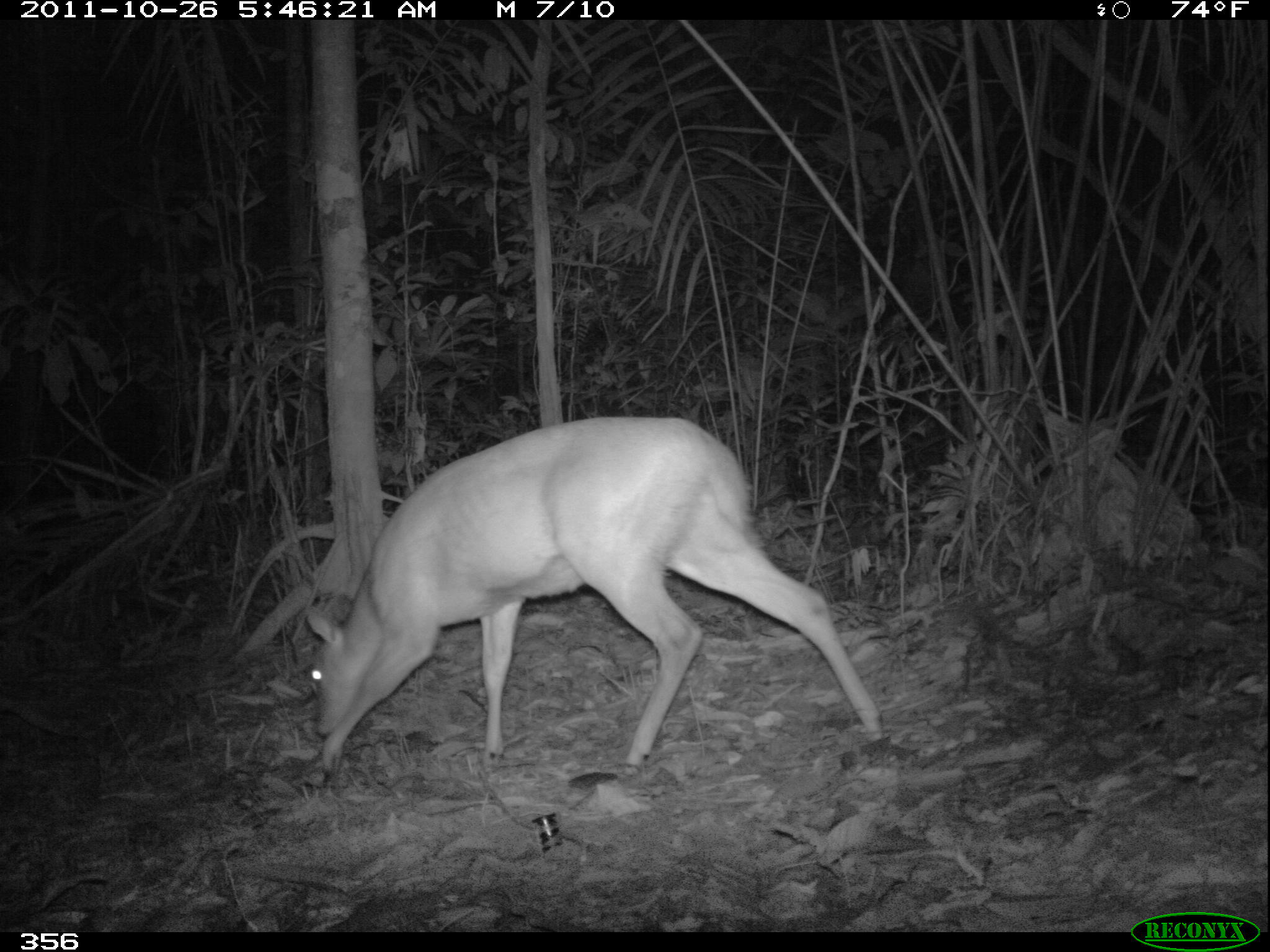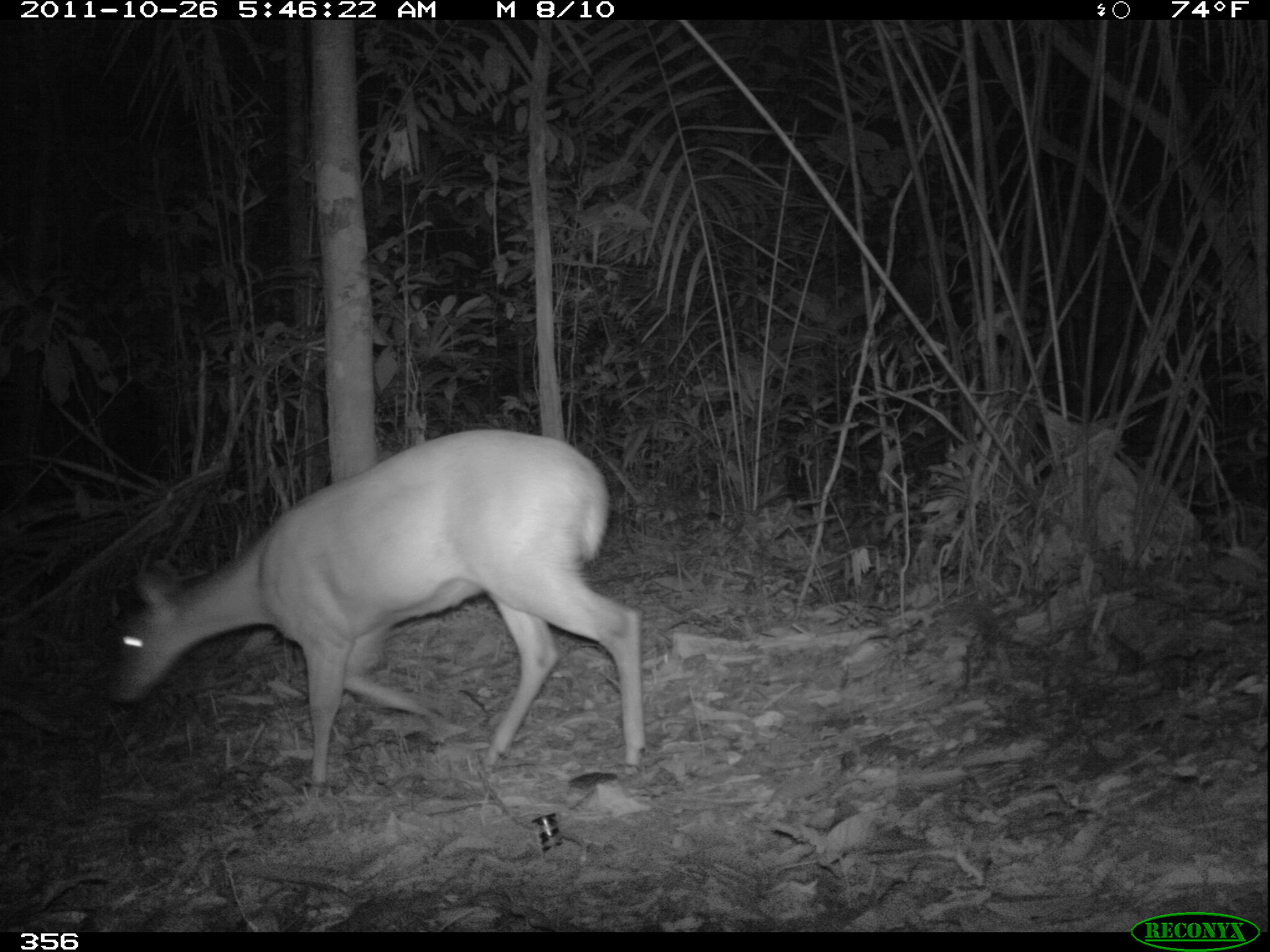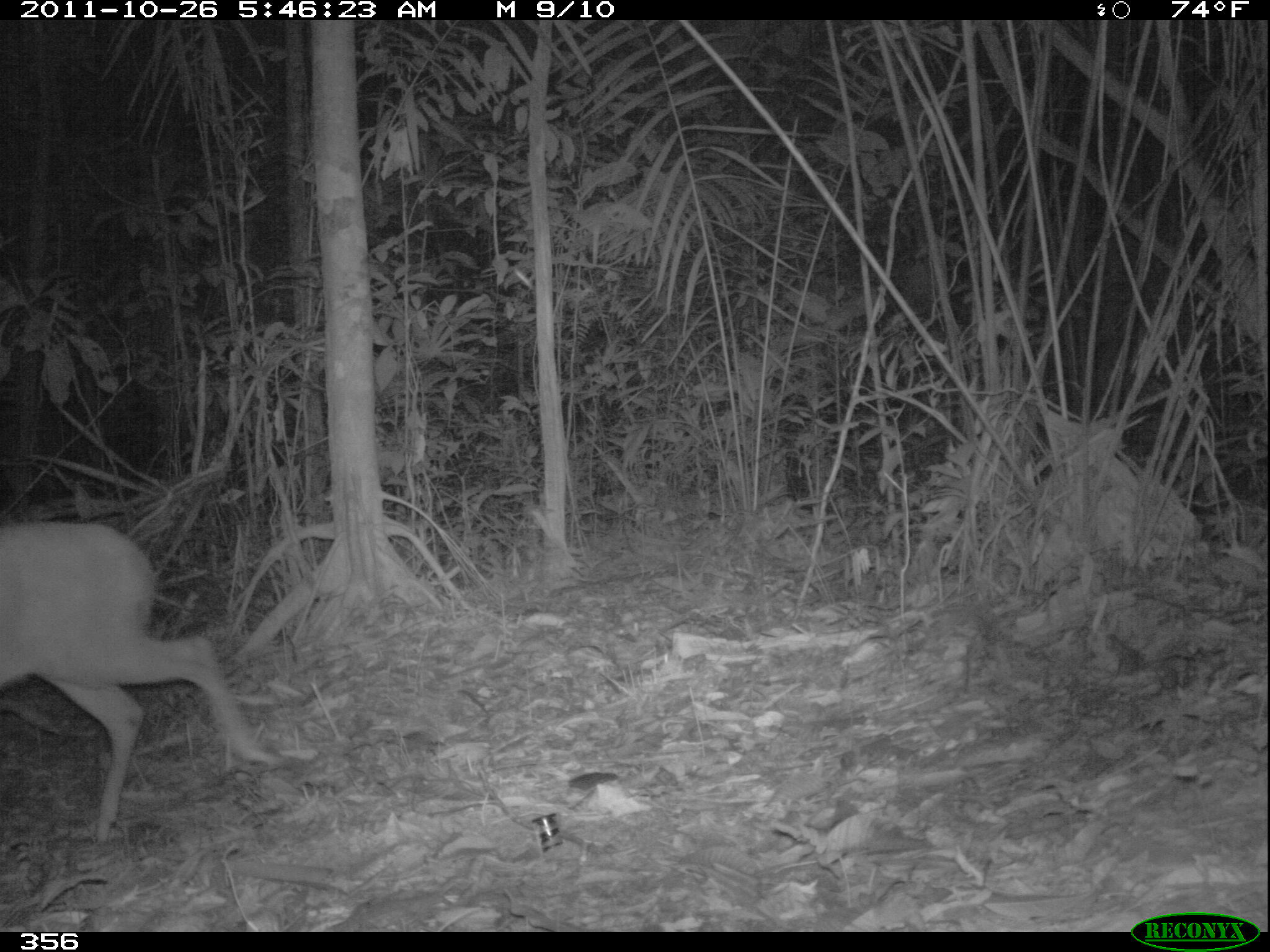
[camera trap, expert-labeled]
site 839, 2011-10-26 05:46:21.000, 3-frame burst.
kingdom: Animalia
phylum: Chordata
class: Mammalia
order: Artiodactyla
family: Cervidae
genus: Mazama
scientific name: Mazama americana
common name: red brocket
Mazama americana (red brocket).